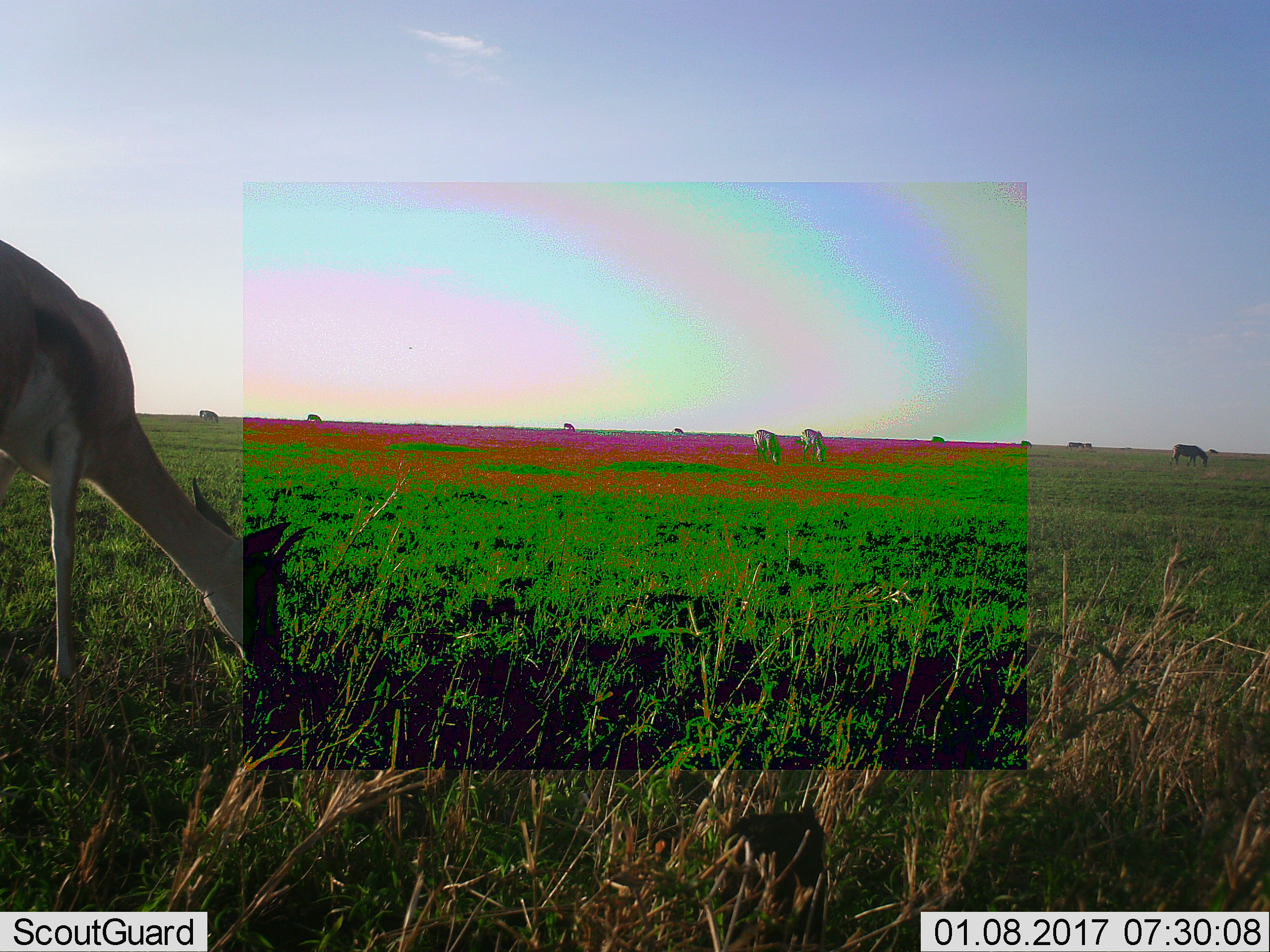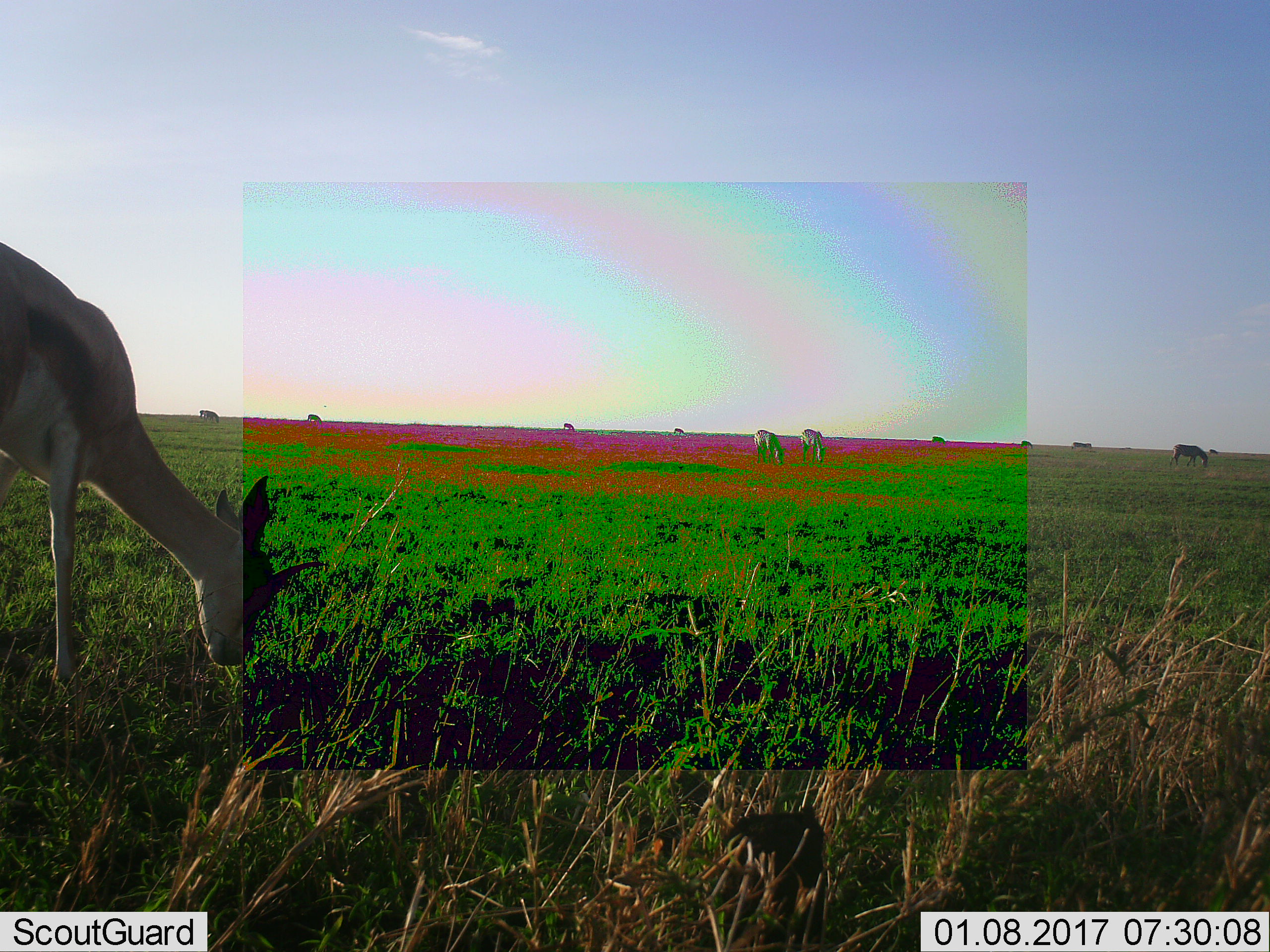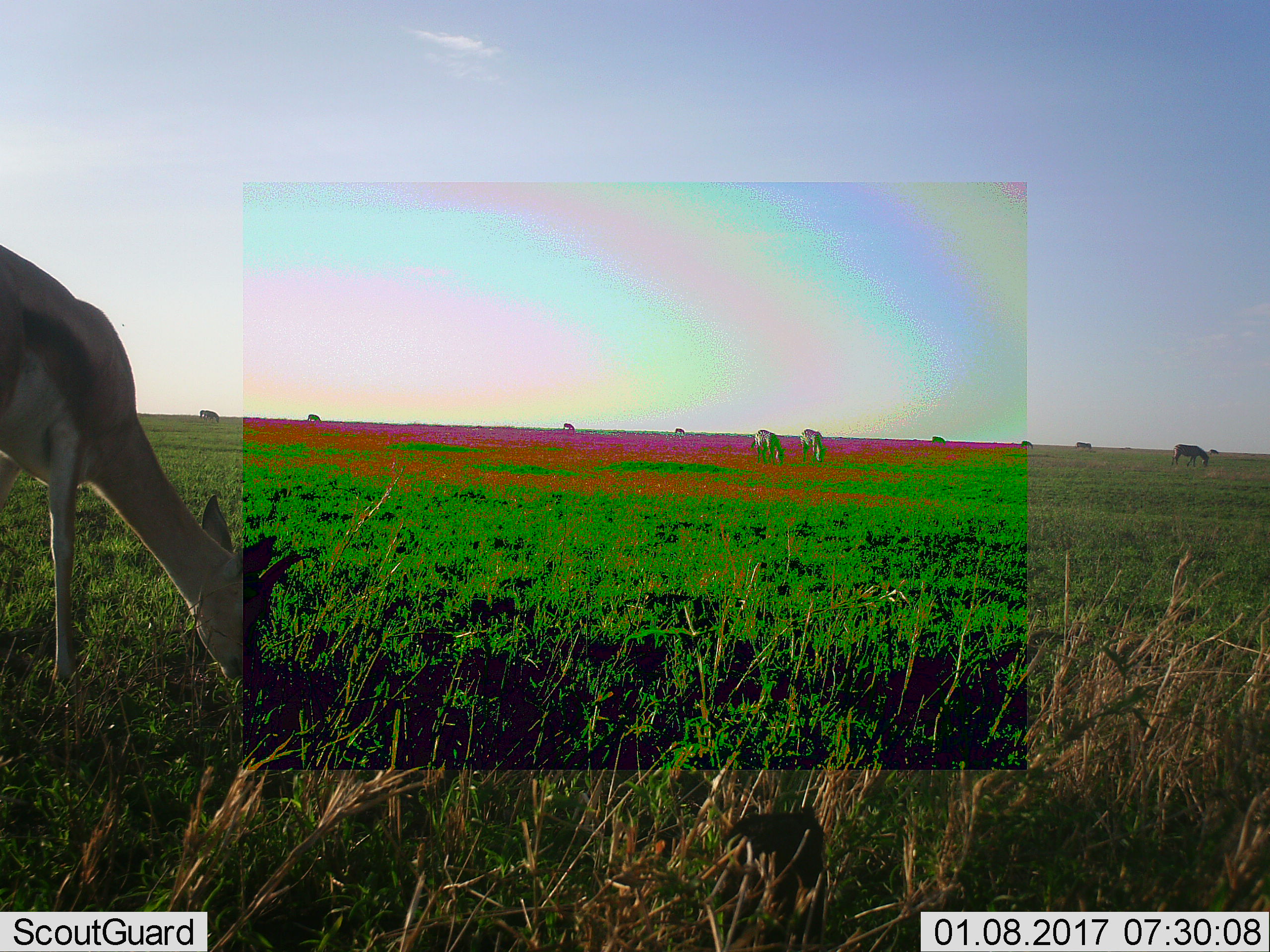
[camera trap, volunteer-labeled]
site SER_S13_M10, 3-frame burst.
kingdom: Animalia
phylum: Chordata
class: Mammalia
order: Artiodactyla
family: Bovidae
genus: Eudorcas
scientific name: Eudorcas thomsonii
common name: thomson's gazelle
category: gazellethomsons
Gazellethomsons (thomson's gazelle) (Eudorcas thomsonii), count 1. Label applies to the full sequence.